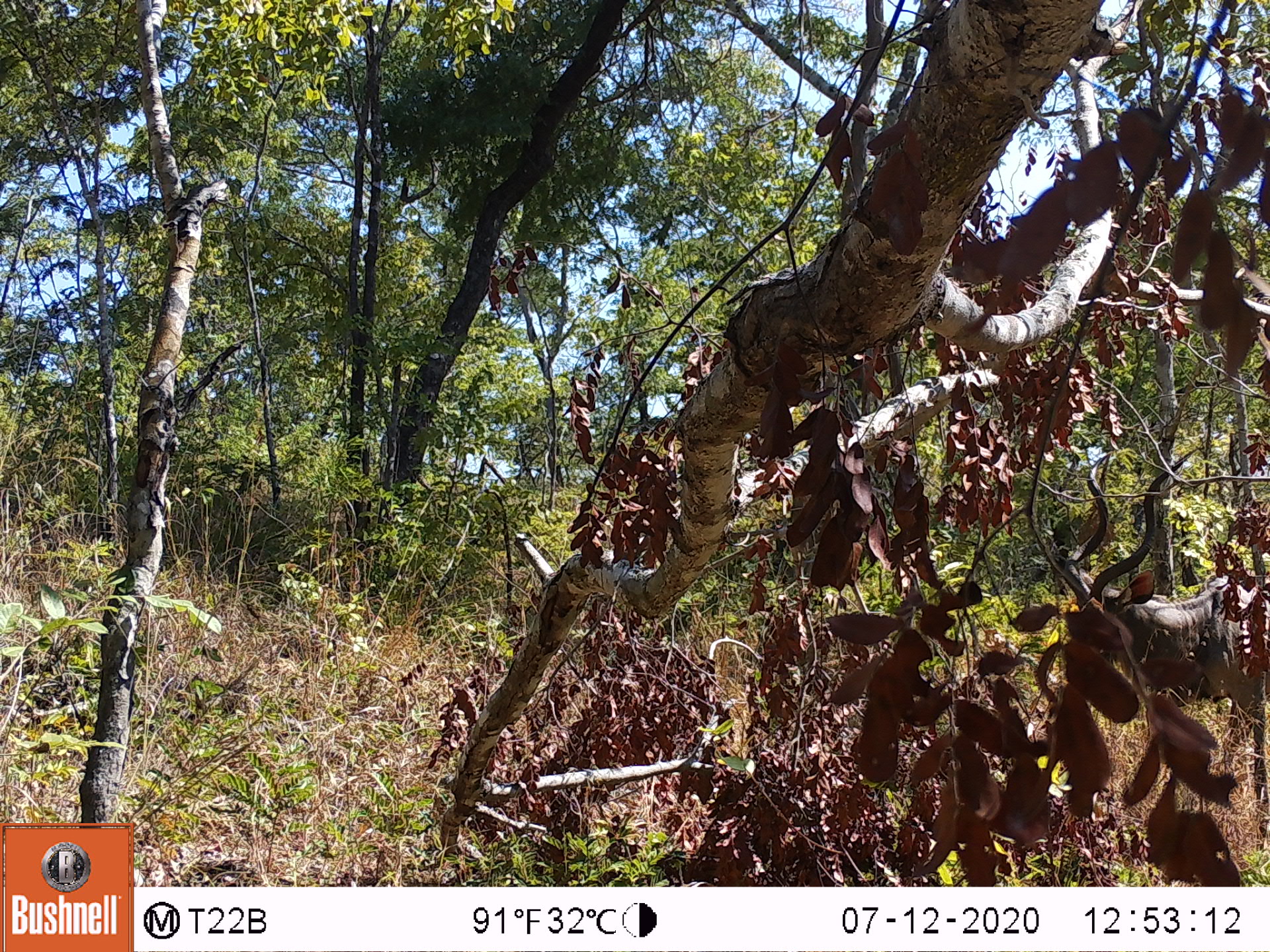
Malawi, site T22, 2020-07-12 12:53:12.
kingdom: Animalia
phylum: Chordata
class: Mammalia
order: Artiodactyla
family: Bovidae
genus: Tragelaphus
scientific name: Tragelaphus strepsiceros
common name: greater kudu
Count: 1.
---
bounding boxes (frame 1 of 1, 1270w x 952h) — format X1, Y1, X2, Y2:
greater kudu: 1071, 449, 1262, 826